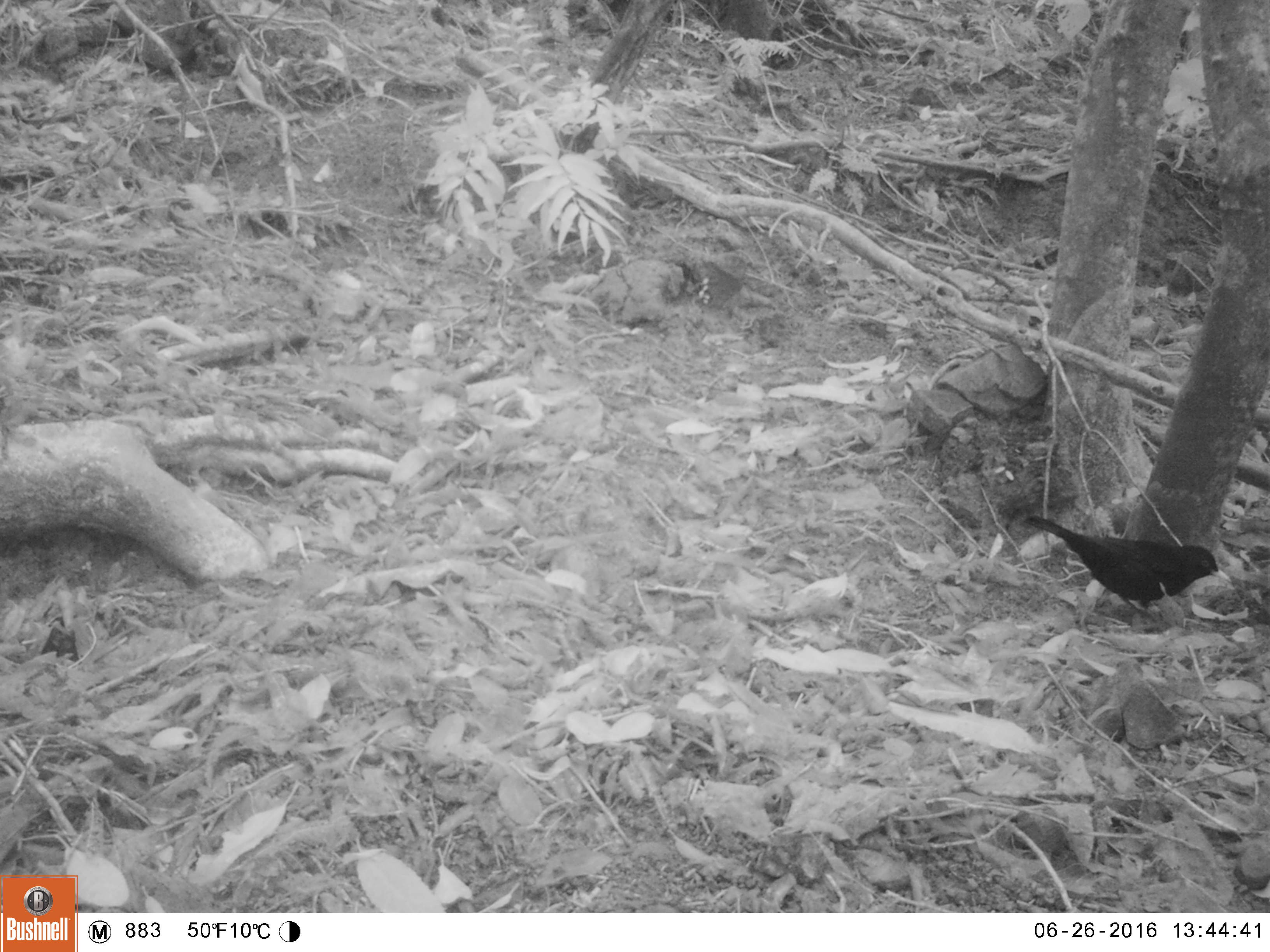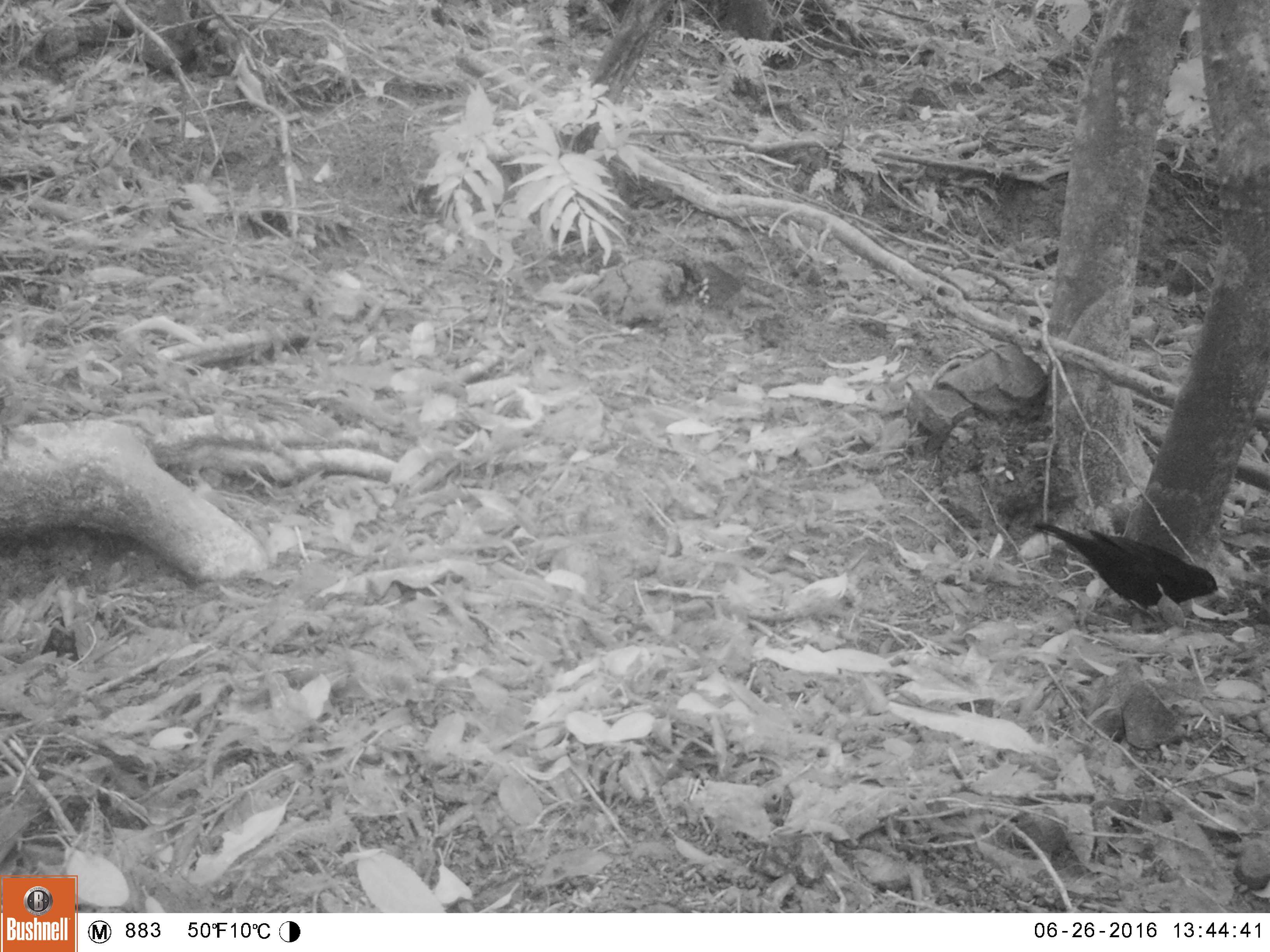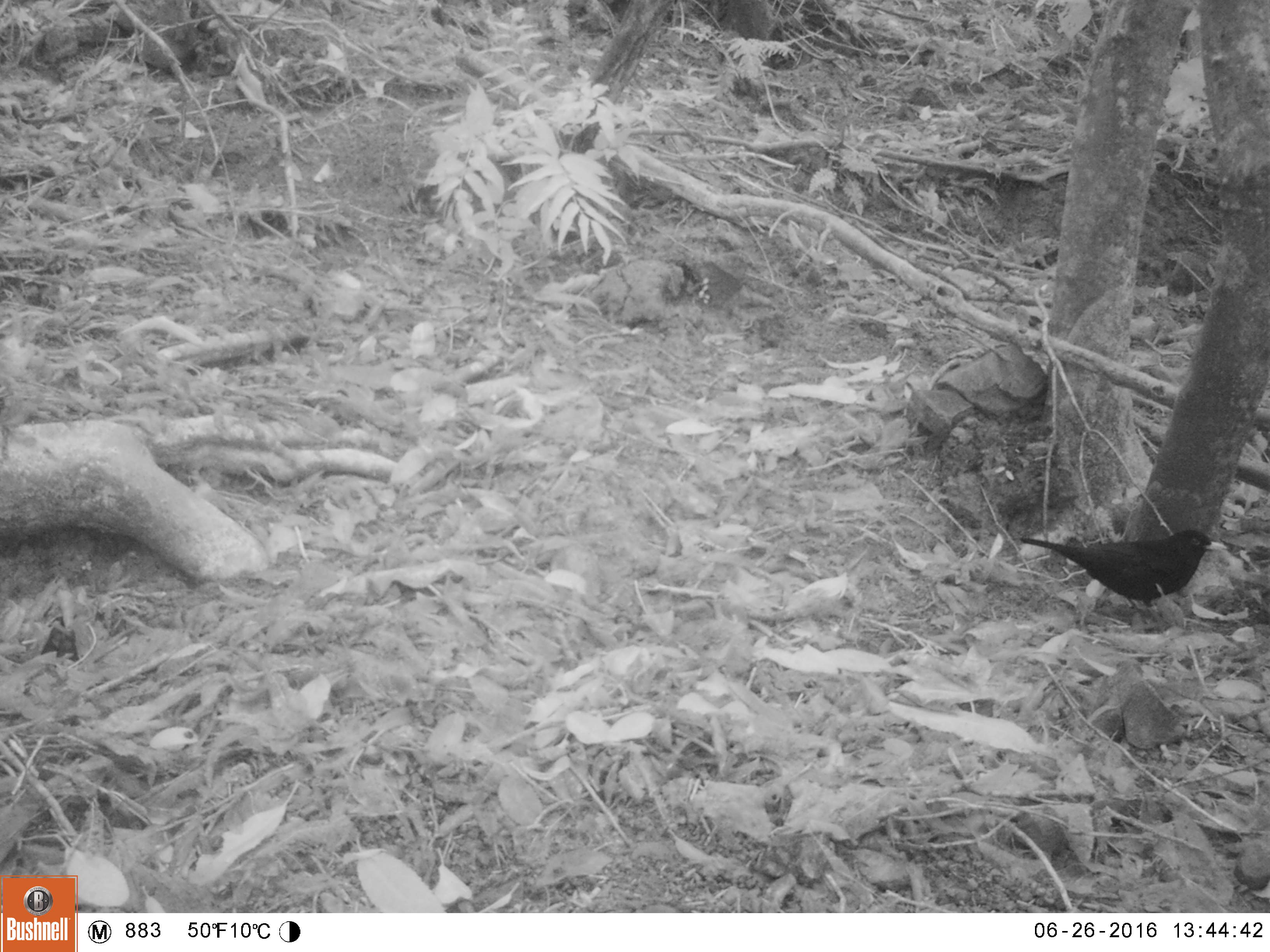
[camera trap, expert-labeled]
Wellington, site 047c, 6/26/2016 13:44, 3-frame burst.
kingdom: Animalia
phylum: Chordata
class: Aves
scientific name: Aves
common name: bird